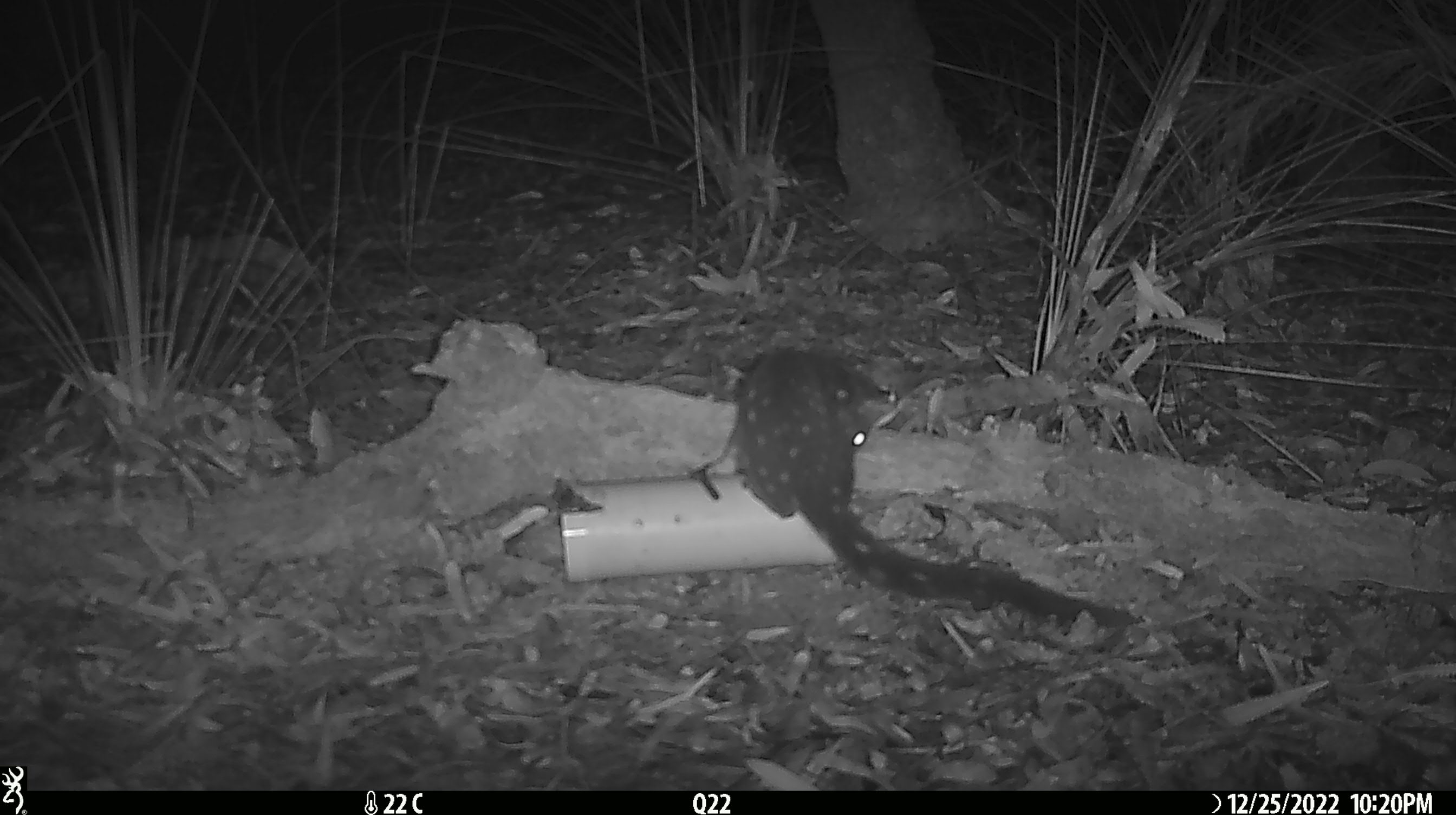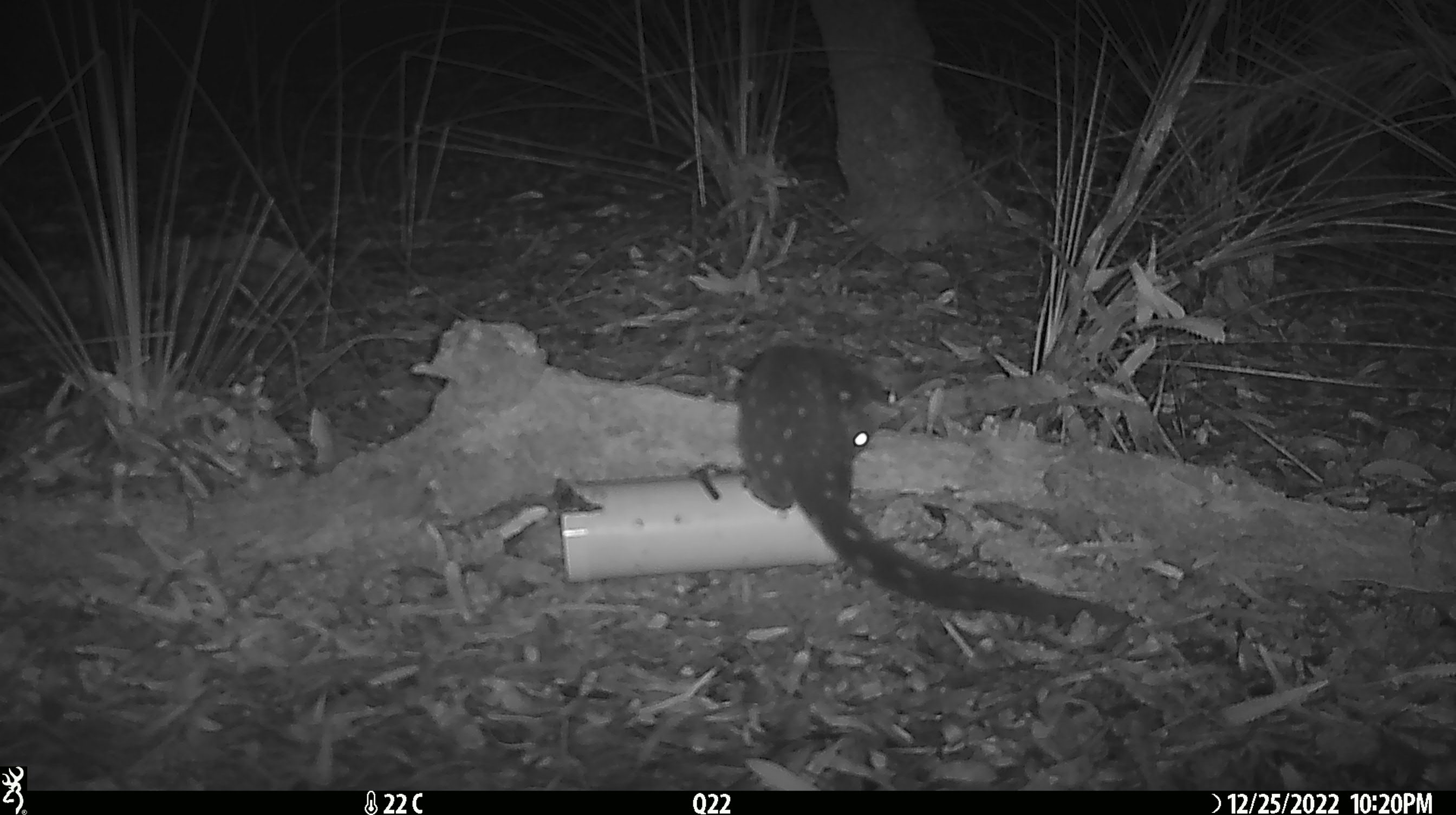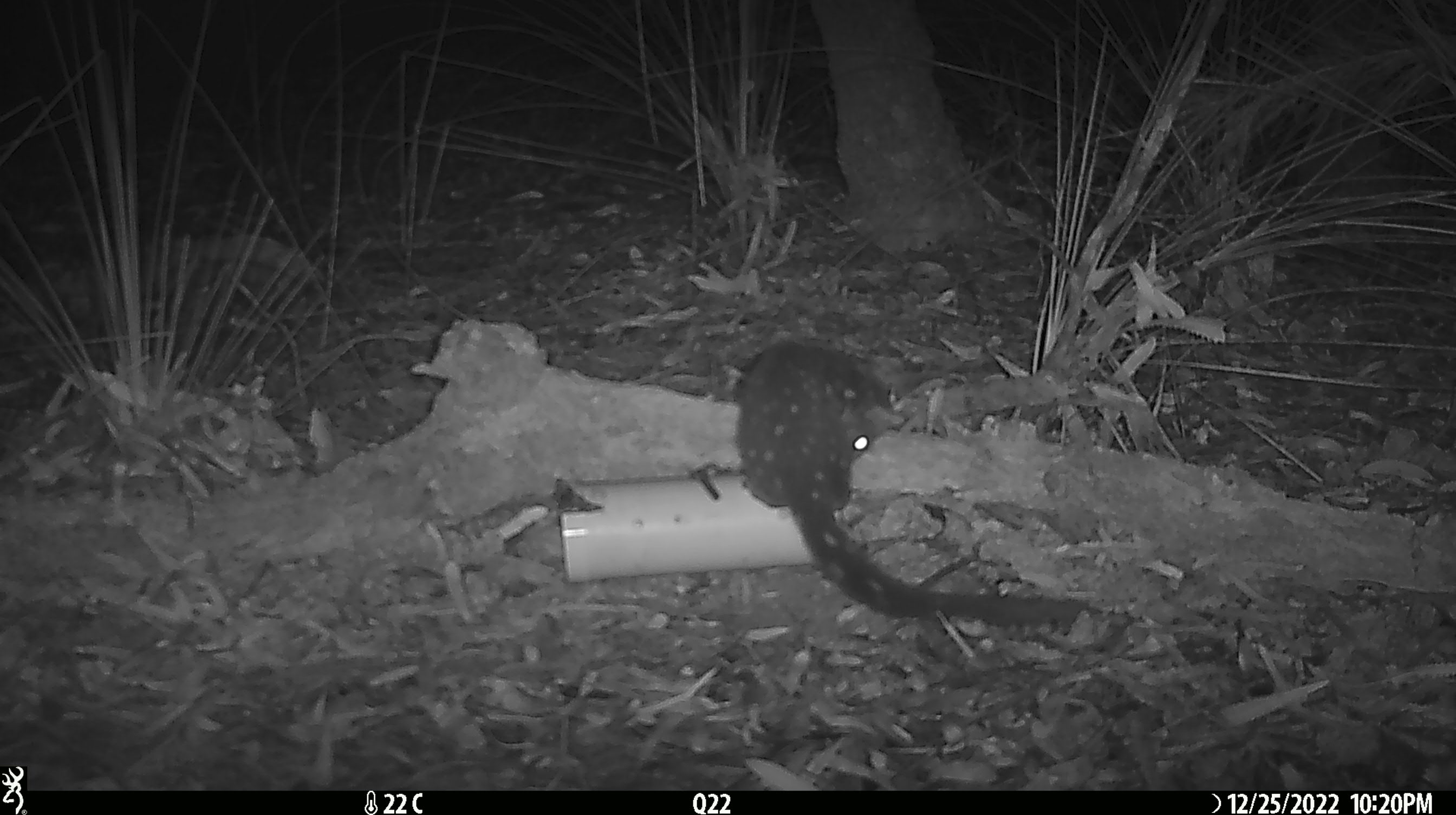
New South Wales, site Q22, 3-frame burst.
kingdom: Animalia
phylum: Chordata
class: Mammalia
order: Dasyuromorphia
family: Dasyuridae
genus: Dasyurus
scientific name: Dasyurus maculatus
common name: spotted-tailed quoll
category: quoll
Quoll (spotted-tailed quoll) (Dasyurus maculatus).